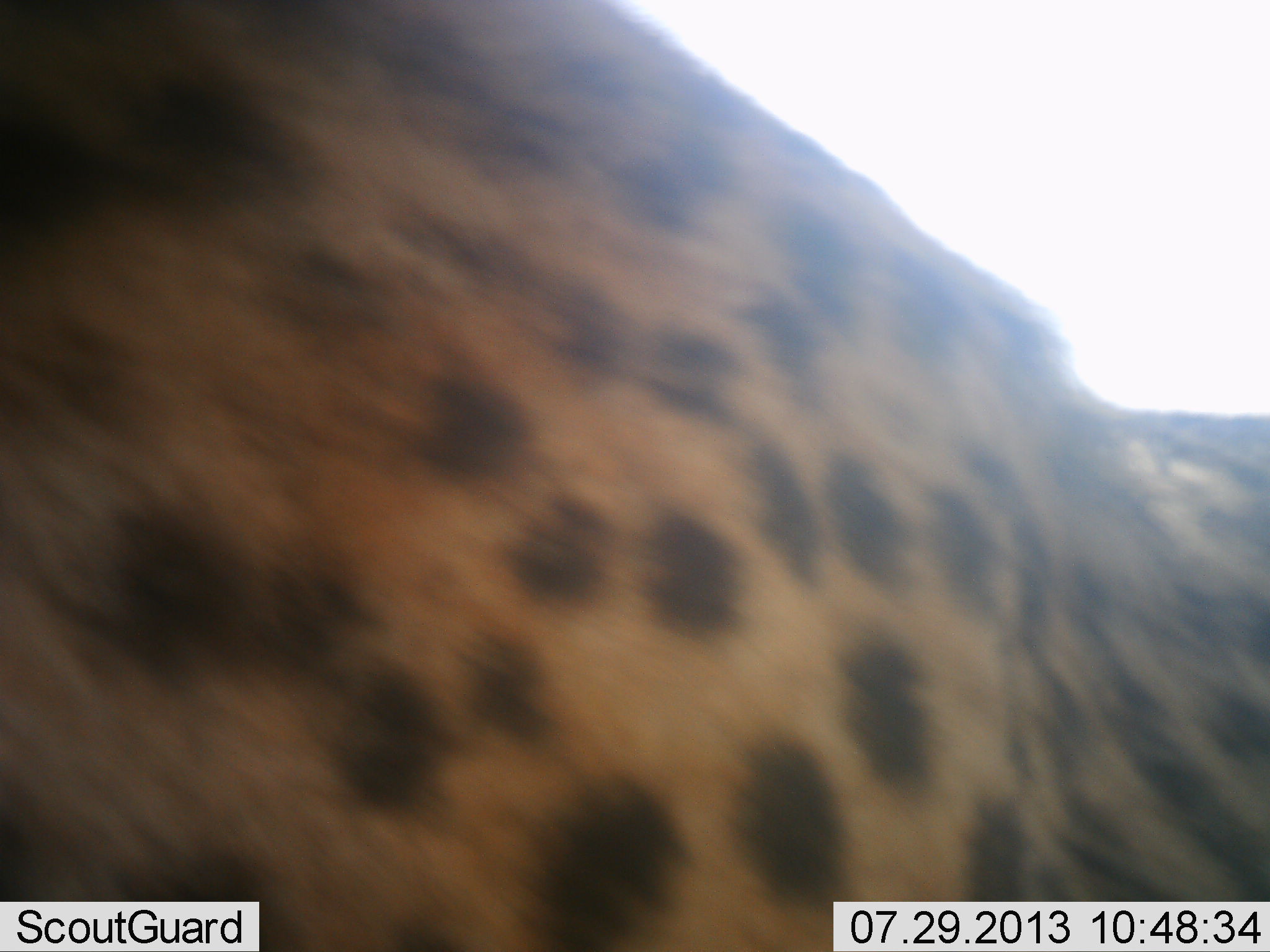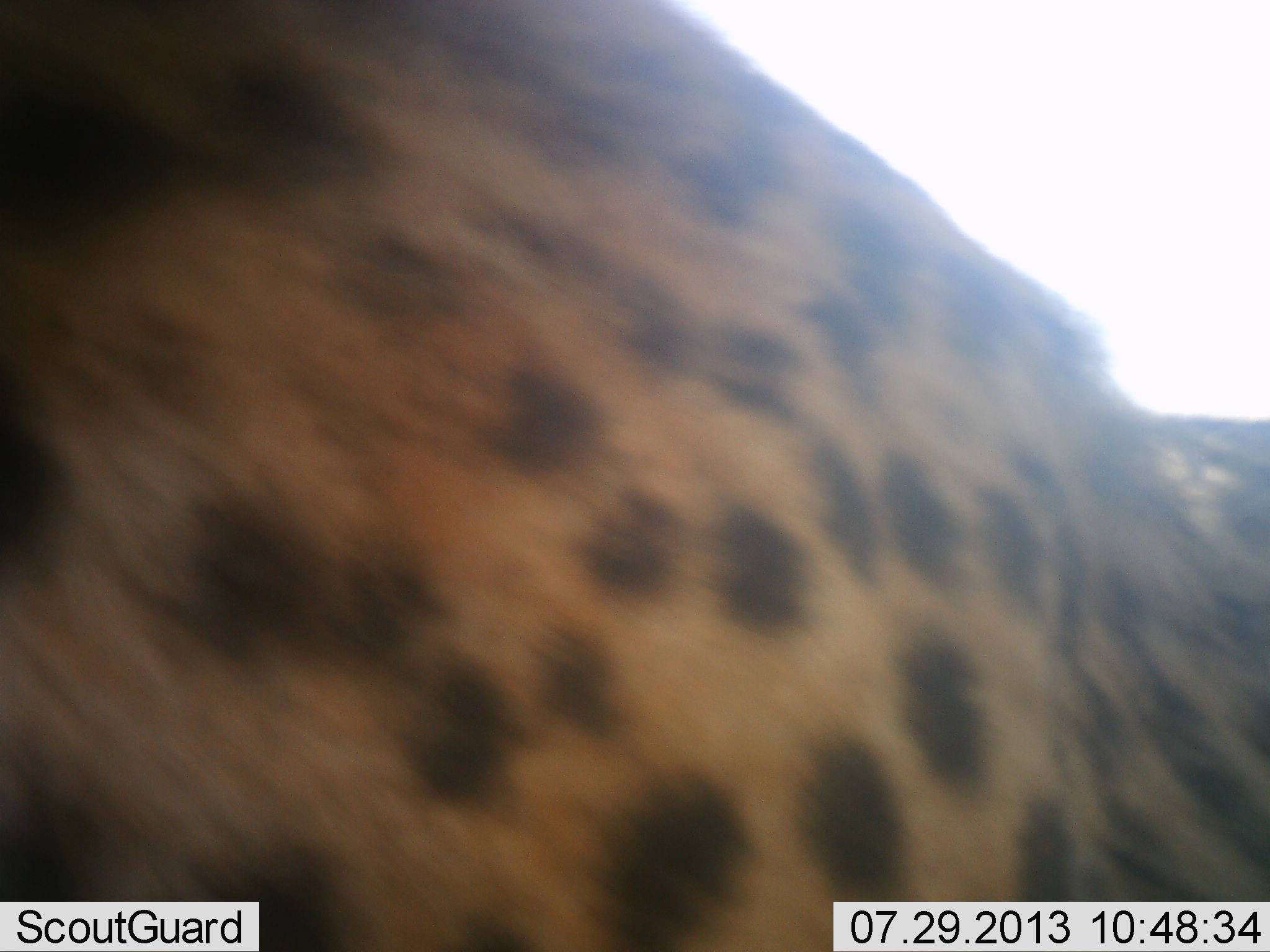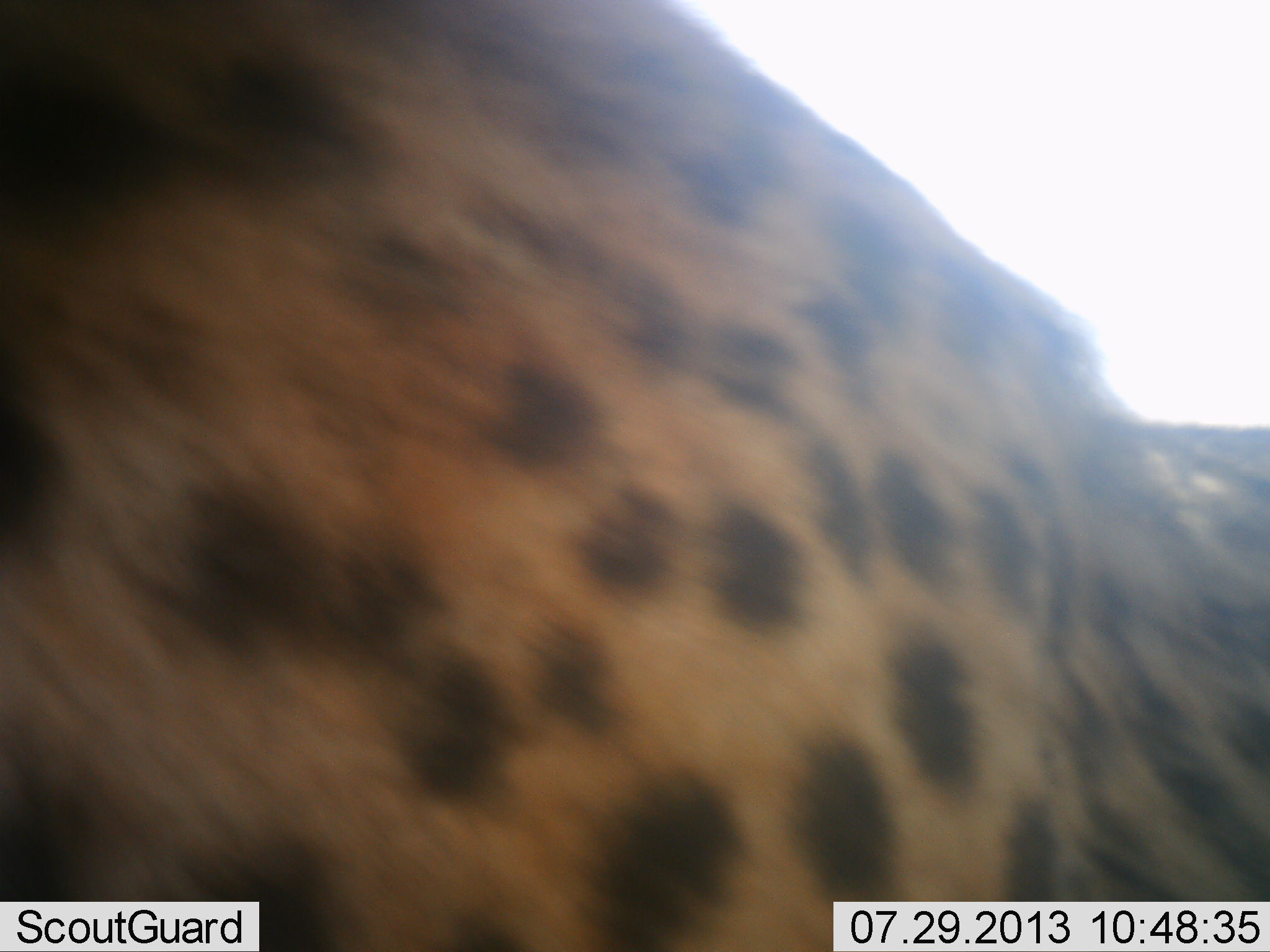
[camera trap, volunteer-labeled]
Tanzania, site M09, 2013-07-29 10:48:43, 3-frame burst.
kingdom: Animalia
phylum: Chordata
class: Mammalia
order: Carnivora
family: Felidae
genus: Acinonyx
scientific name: Acinonyx jubatus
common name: cheetah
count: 1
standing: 70%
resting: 0%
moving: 30%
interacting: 0%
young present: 0%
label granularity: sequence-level